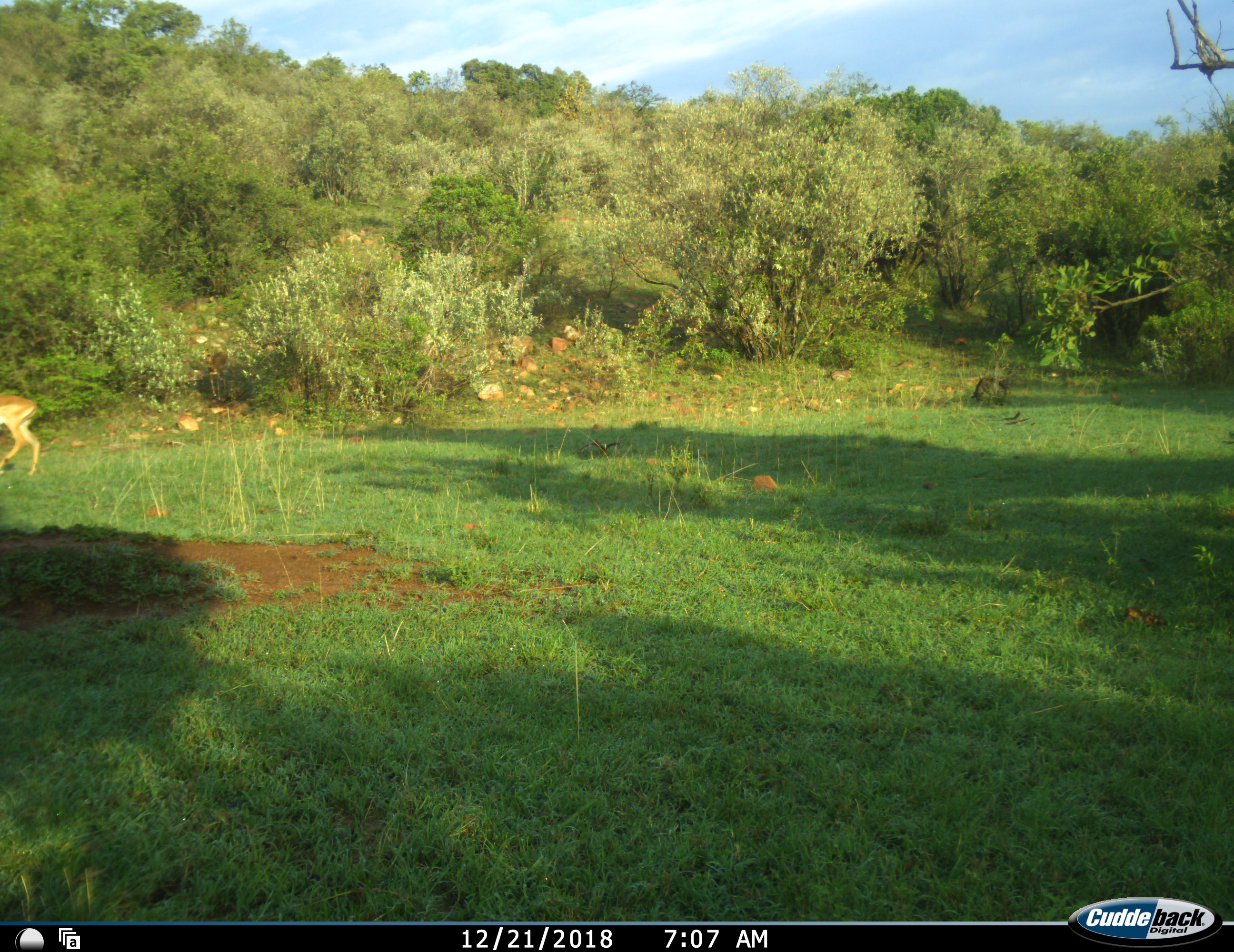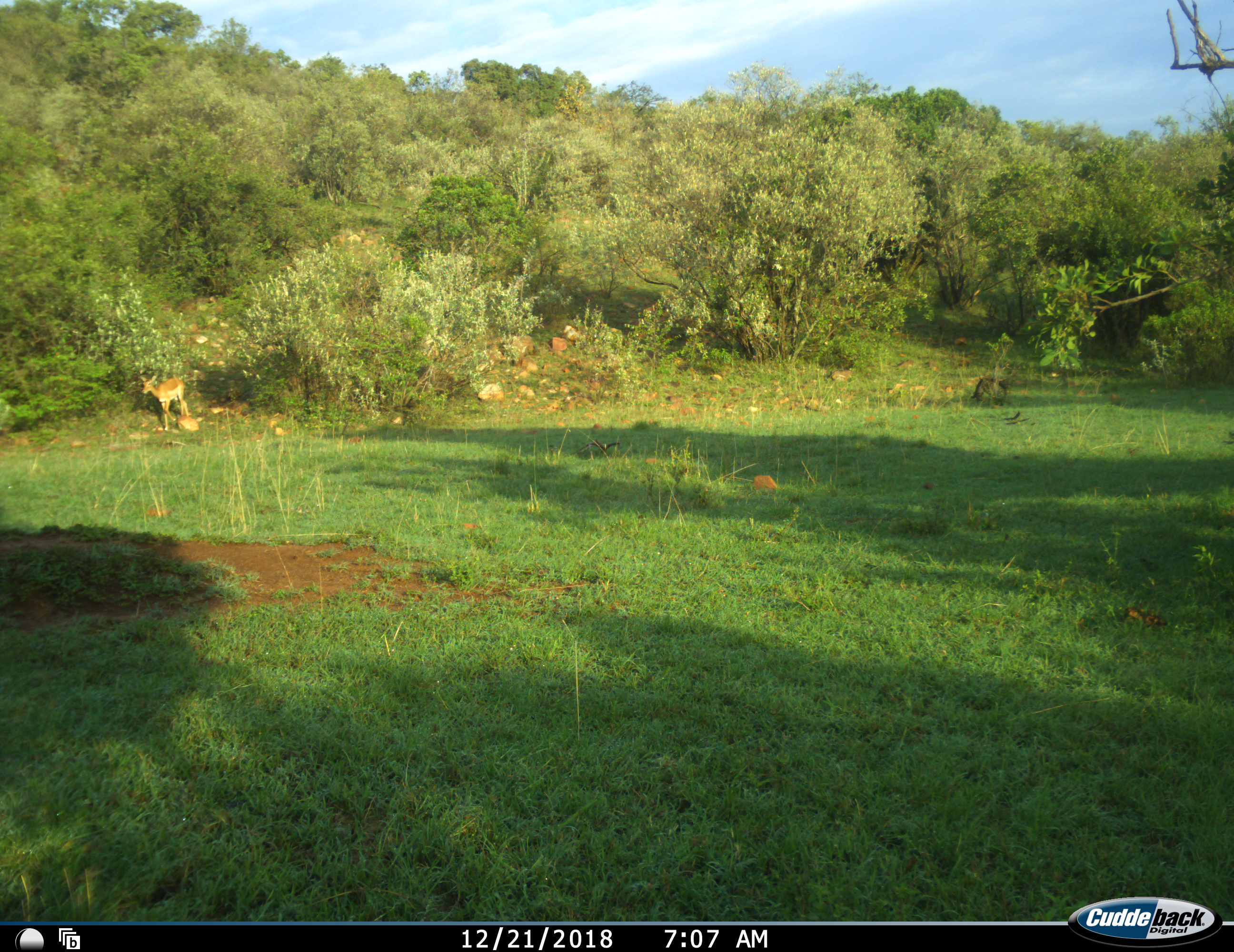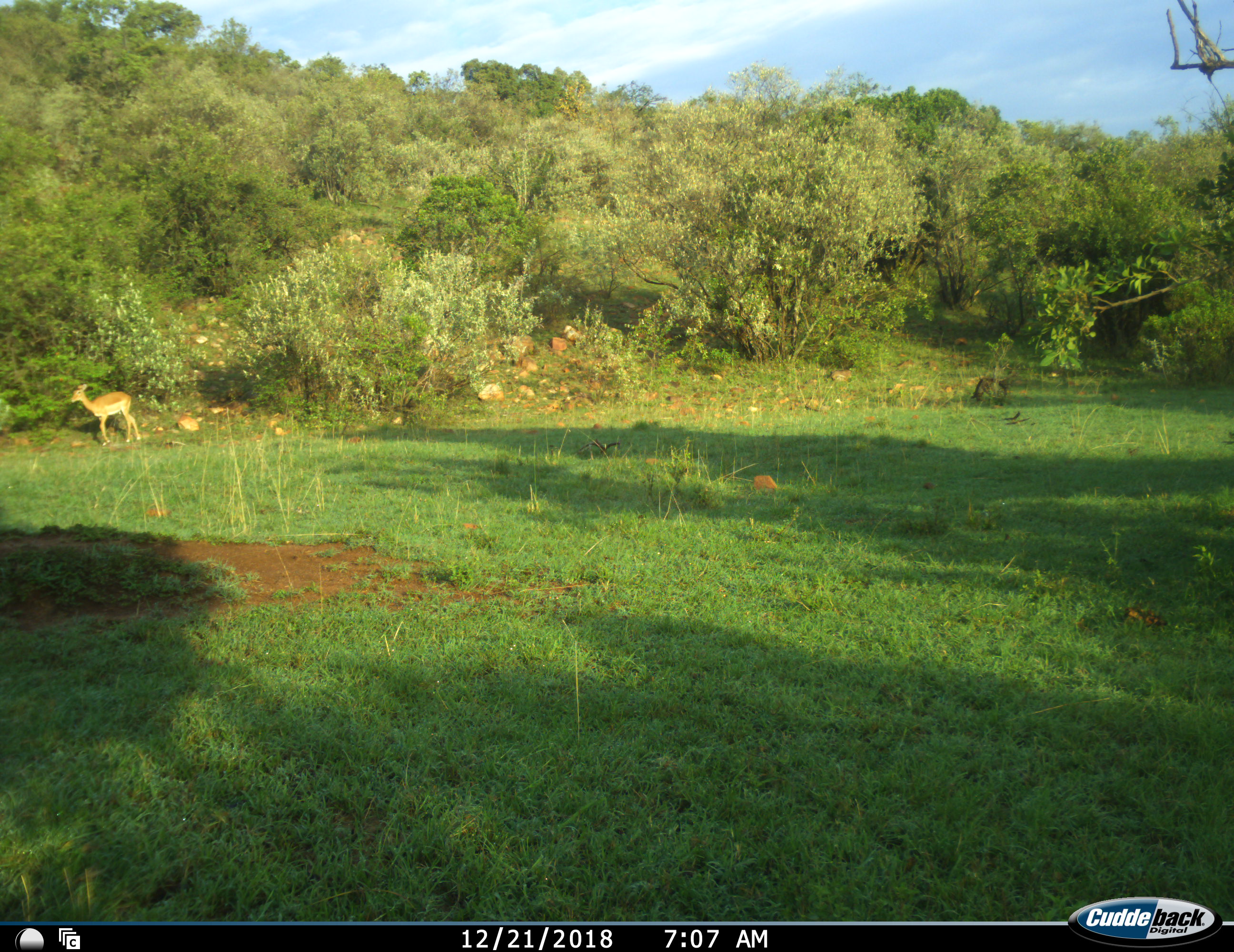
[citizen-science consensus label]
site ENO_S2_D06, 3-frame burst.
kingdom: Animalia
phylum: Chordata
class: Mammalia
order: Artiodactyla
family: Bovidae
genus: Aepyceros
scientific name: Aepyceros melampus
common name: impala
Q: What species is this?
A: Impala (Aepyceros melampus).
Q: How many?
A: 2.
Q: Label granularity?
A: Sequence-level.